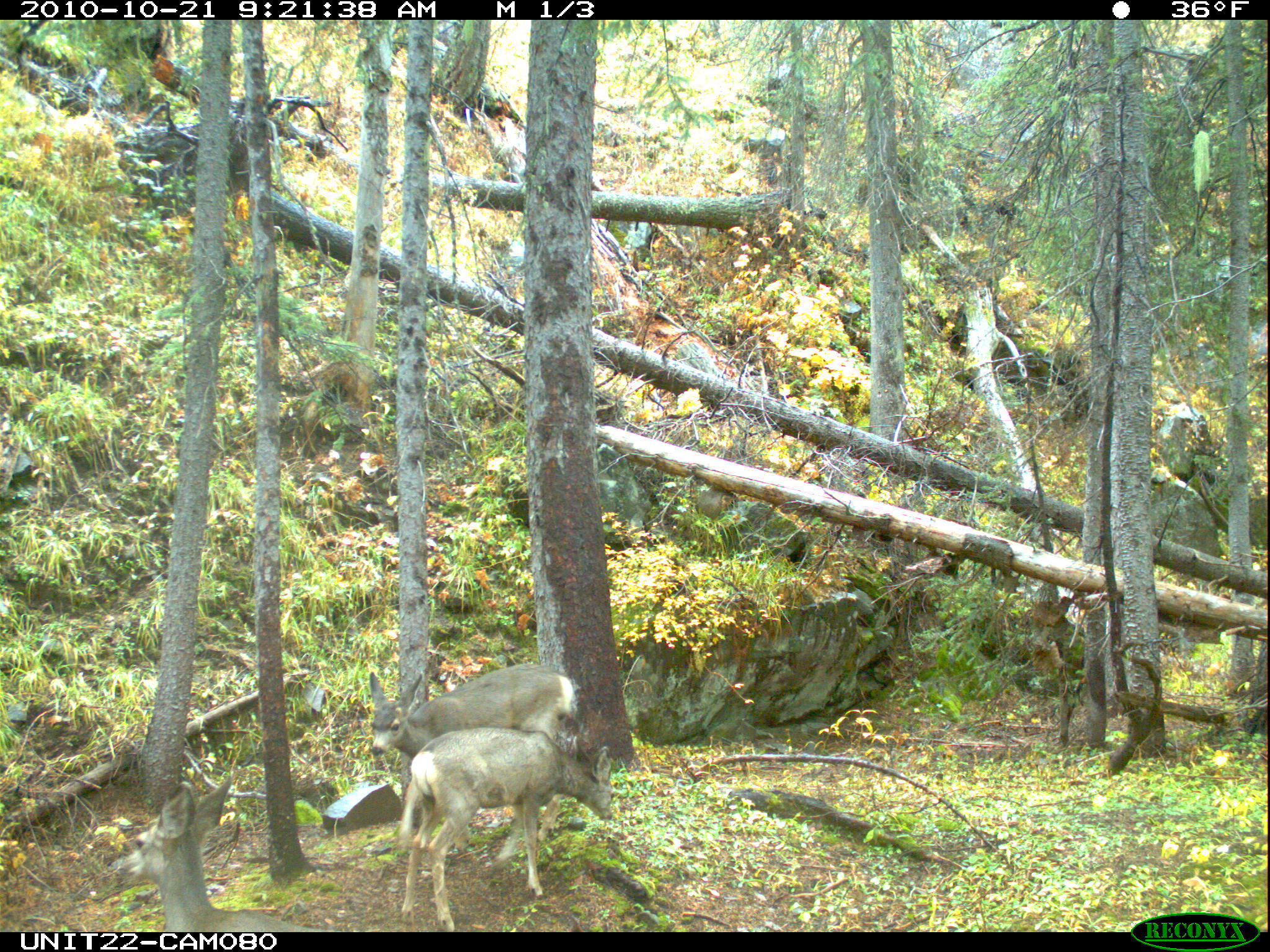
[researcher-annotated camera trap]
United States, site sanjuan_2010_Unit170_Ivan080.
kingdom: Animalia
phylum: Chordata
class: Mammalia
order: Artiodactyla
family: Cervidae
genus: Odocoileus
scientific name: Odocoileus hemionus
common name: mule deer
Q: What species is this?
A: Odocoileus hemionus (mule deer).